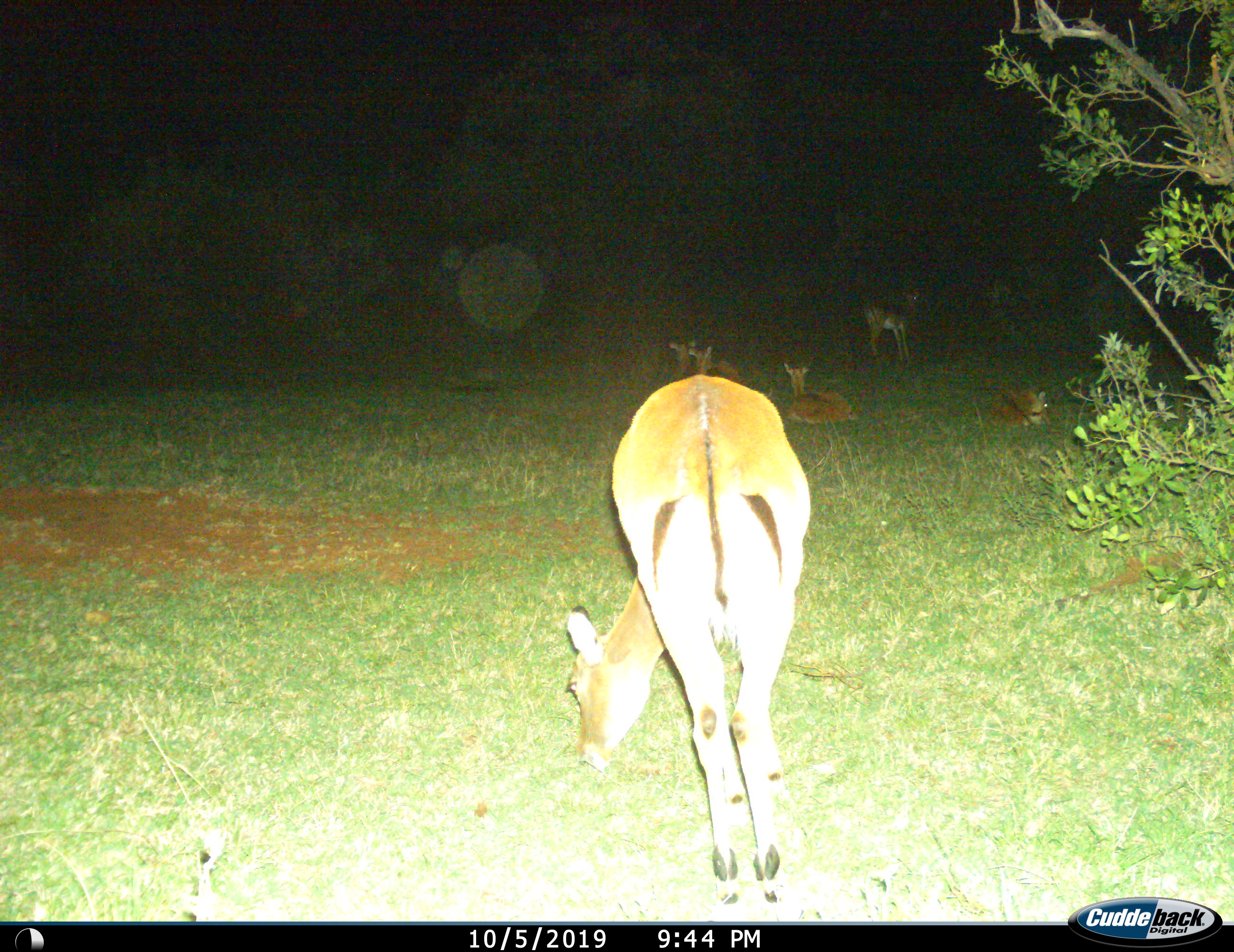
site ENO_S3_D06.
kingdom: Animalia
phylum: Chordata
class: Mammalia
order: Artiodactyla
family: Bovidae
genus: Aepyceros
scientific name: Aepyceros melampus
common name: impala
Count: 6.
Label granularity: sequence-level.